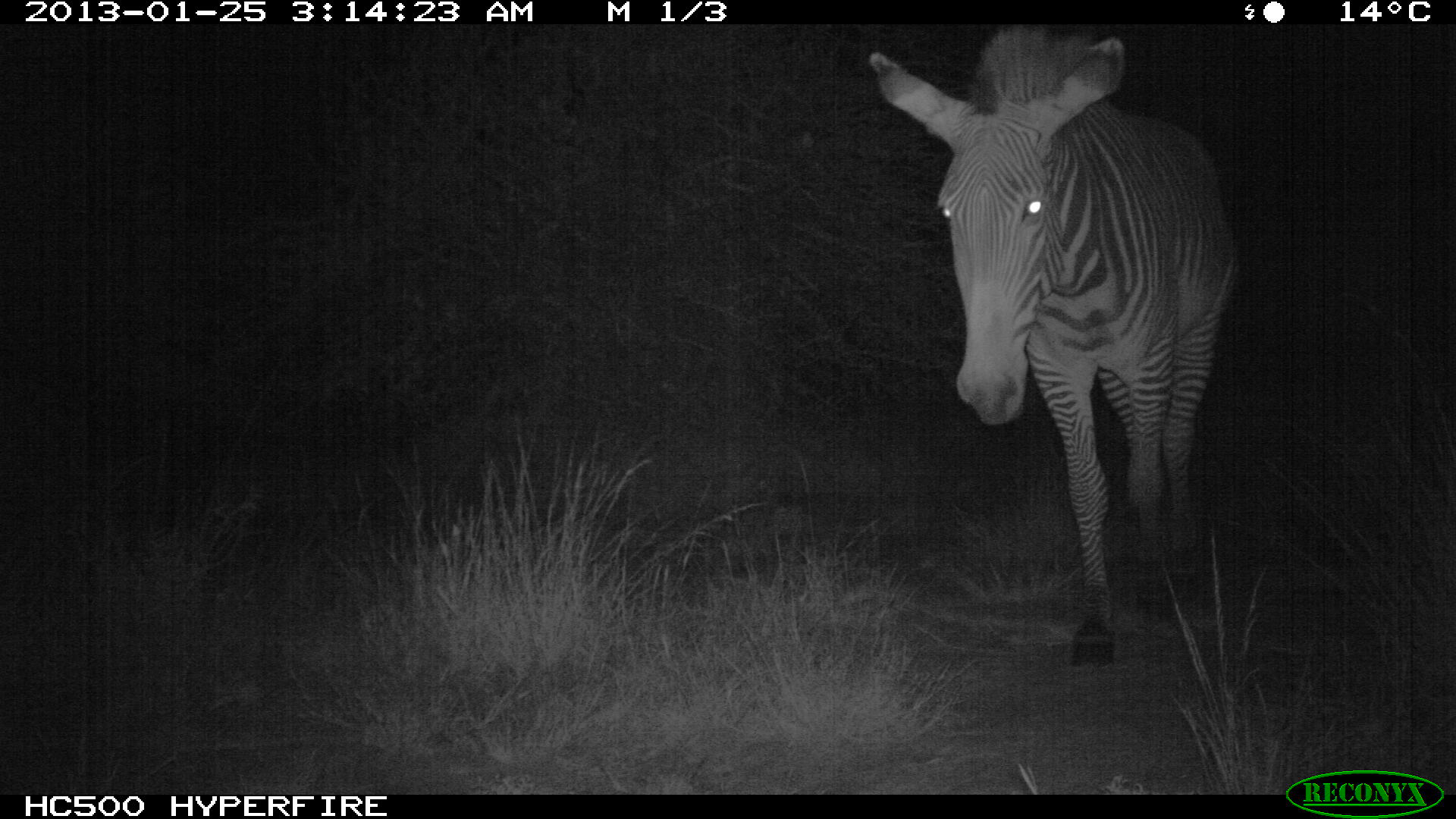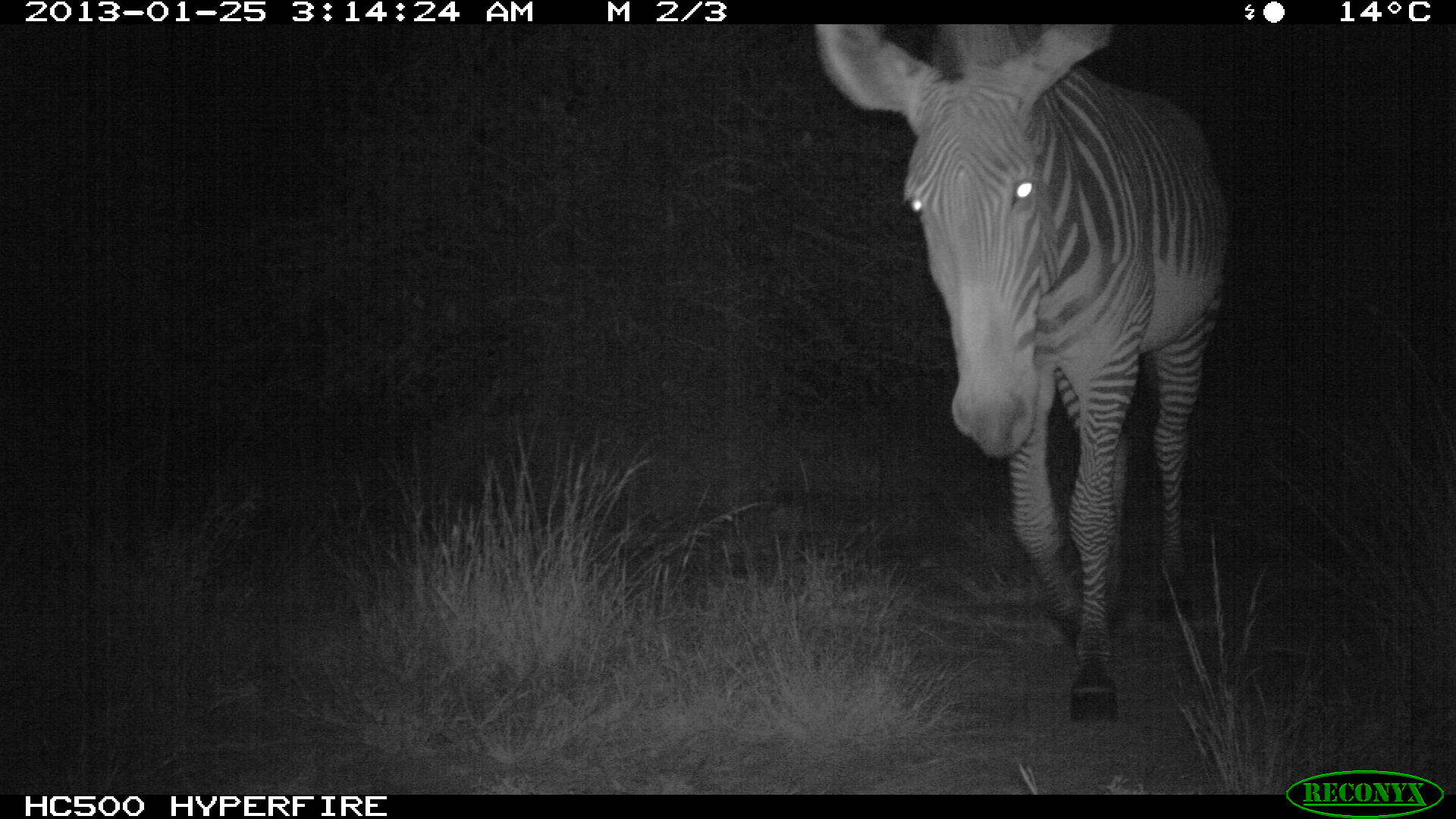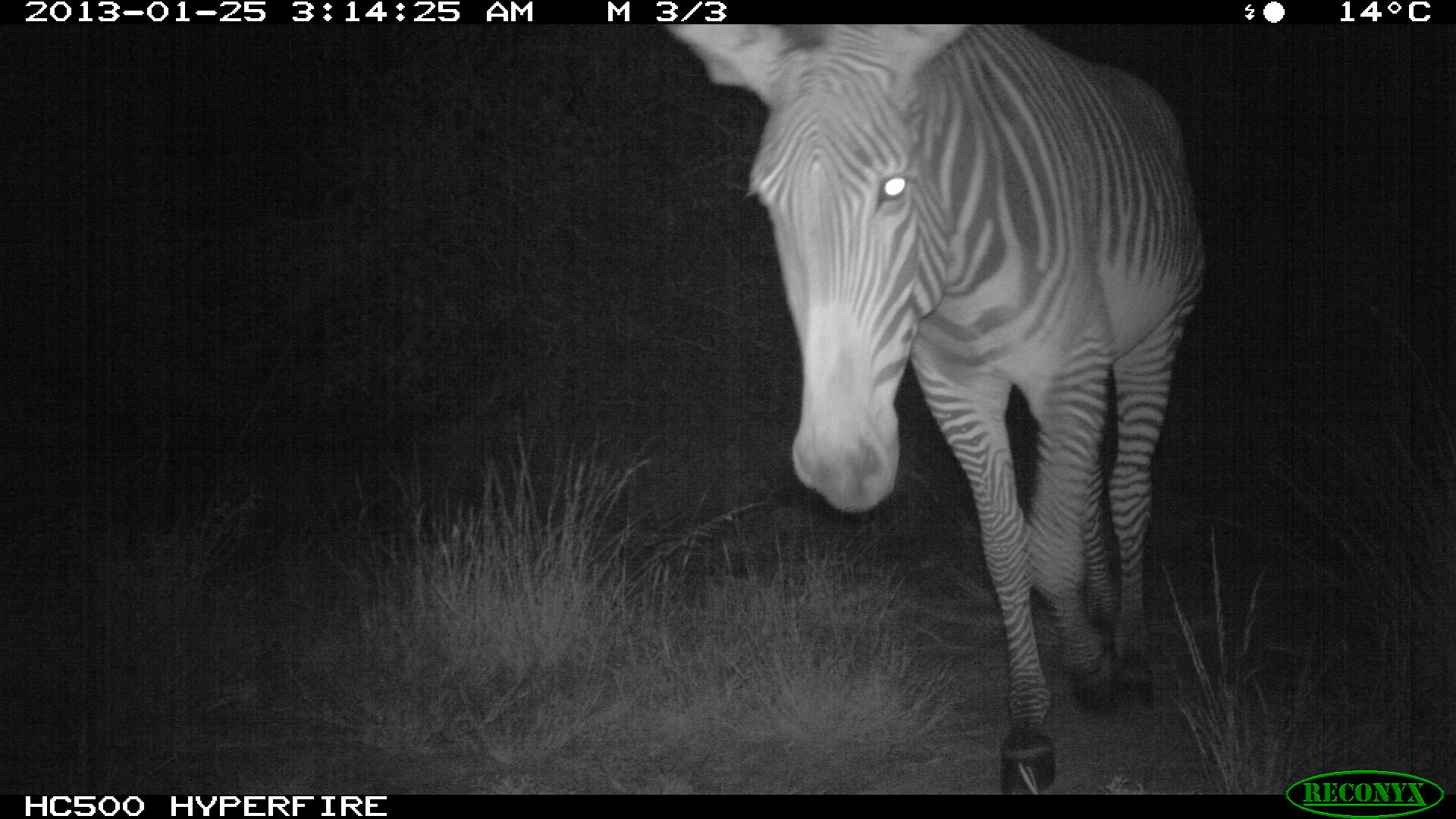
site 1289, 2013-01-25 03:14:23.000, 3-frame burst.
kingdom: Animalia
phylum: Chordata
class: Mammalia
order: Perissodactyla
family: Equidae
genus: Equus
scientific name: Equus grevyi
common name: grévy's zebra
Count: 1.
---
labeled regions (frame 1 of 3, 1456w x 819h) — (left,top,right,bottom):
equus grevyi: (868,26,1238,666)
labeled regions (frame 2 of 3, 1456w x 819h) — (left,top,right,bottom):
equus grevyi: (811,17,1229,720)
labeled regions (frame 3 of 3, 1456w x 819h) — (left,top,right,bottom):
equus grevyi: (653,17,1199,796)